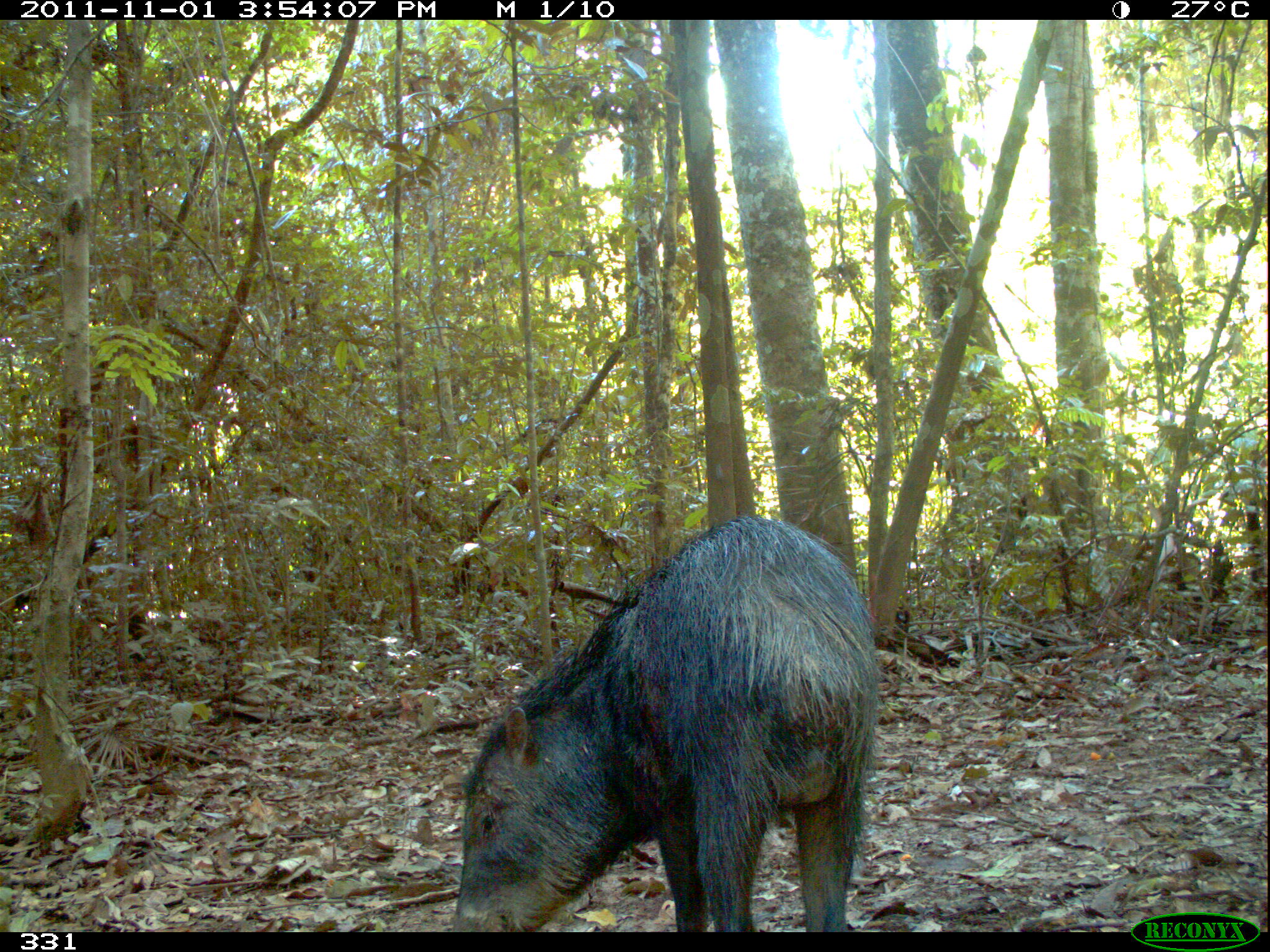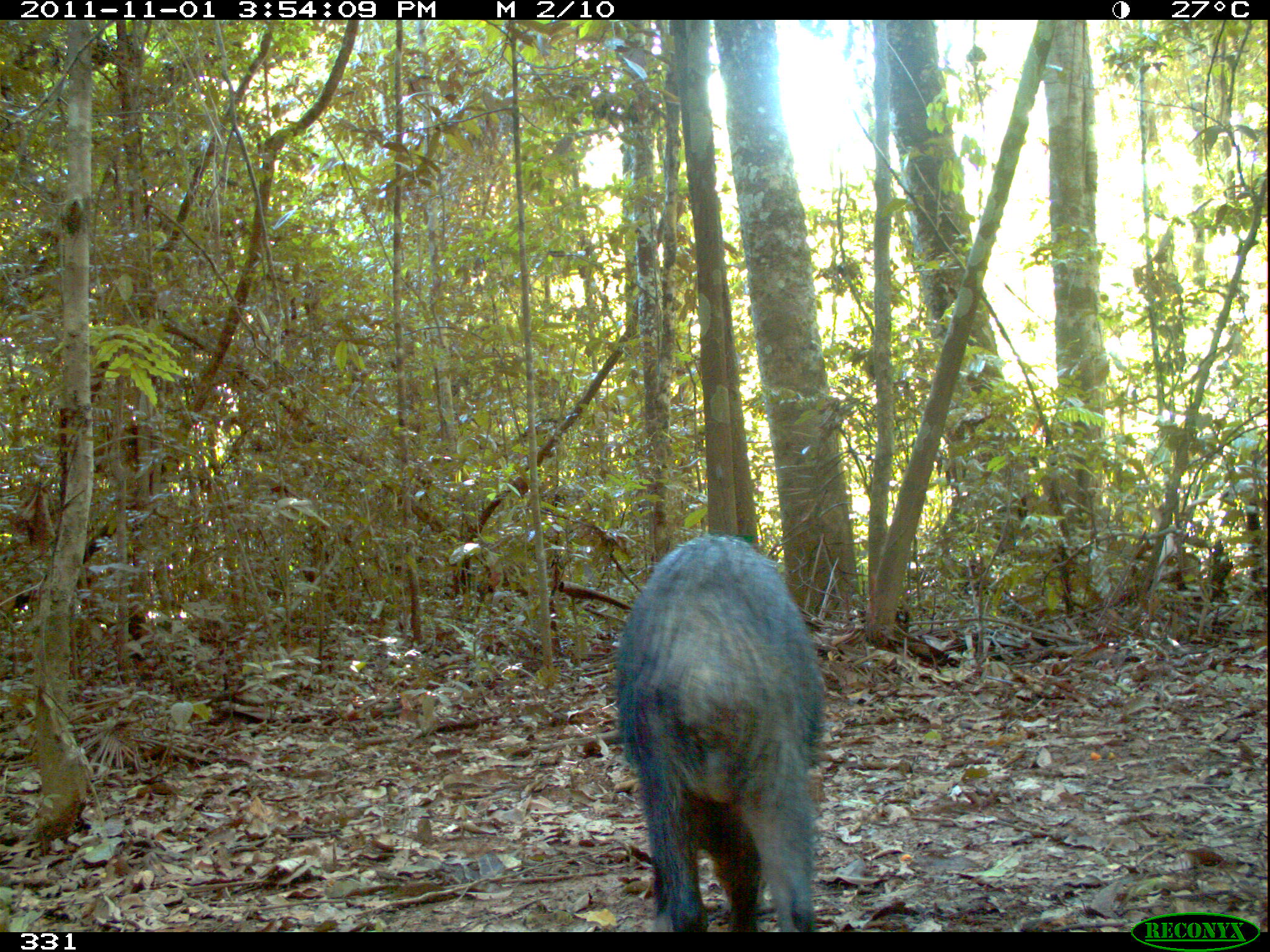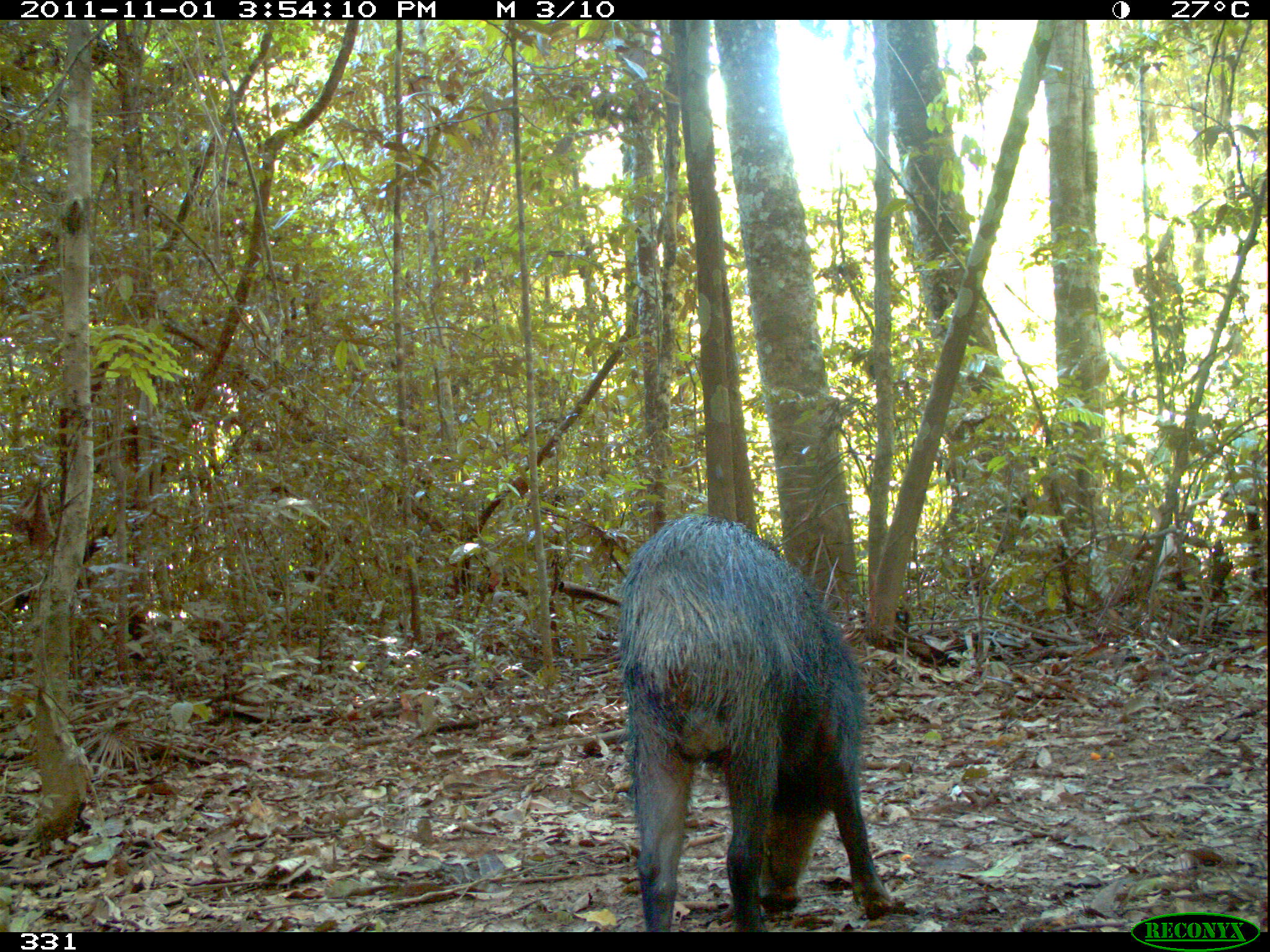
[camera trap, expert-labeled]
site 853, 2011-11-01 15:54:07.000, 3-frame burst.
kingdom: Animalia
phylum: Chordata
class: Mammalia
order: Artiodactyla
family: Tayassuidae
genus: Tayassu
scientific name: Tayassu pecari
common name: white-lipped peccary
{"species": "Tayassu pecari (white-lipped peccary)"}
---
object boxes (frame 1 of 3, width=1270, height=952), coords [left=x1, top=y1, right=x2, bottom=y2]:
tayassu pecari: [left=449, top=513, right=880, bottom=931]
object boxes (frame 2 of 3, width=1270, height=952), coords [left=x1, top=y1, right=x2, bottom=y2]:
tayassu pecari: [left=611, top=533, right=827, bottom=932]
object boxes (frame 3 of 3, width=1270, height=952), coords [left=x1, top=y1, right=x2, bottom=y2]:
tayassu pecari: [left=618, top=511, right=901, bottom=932]